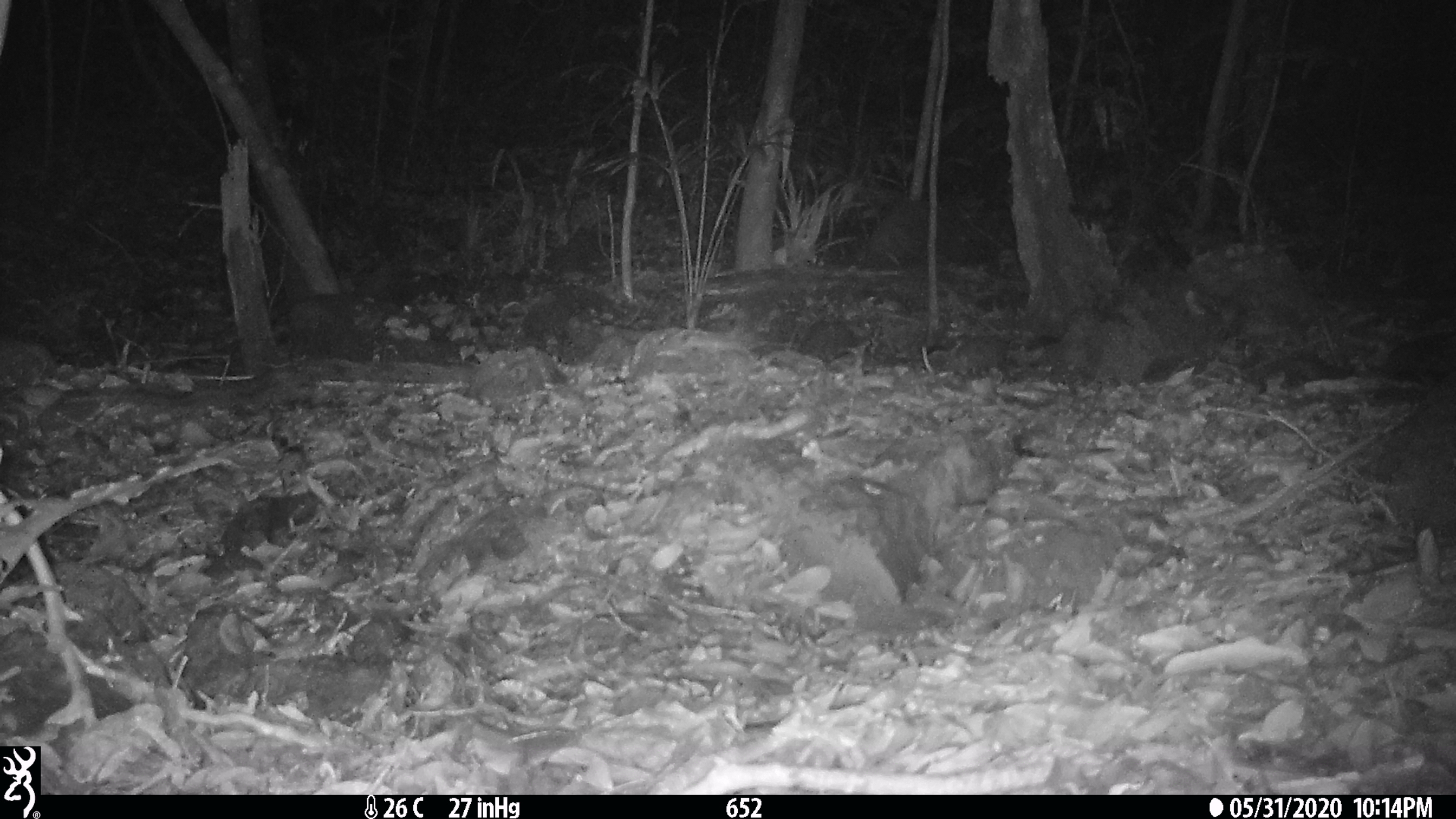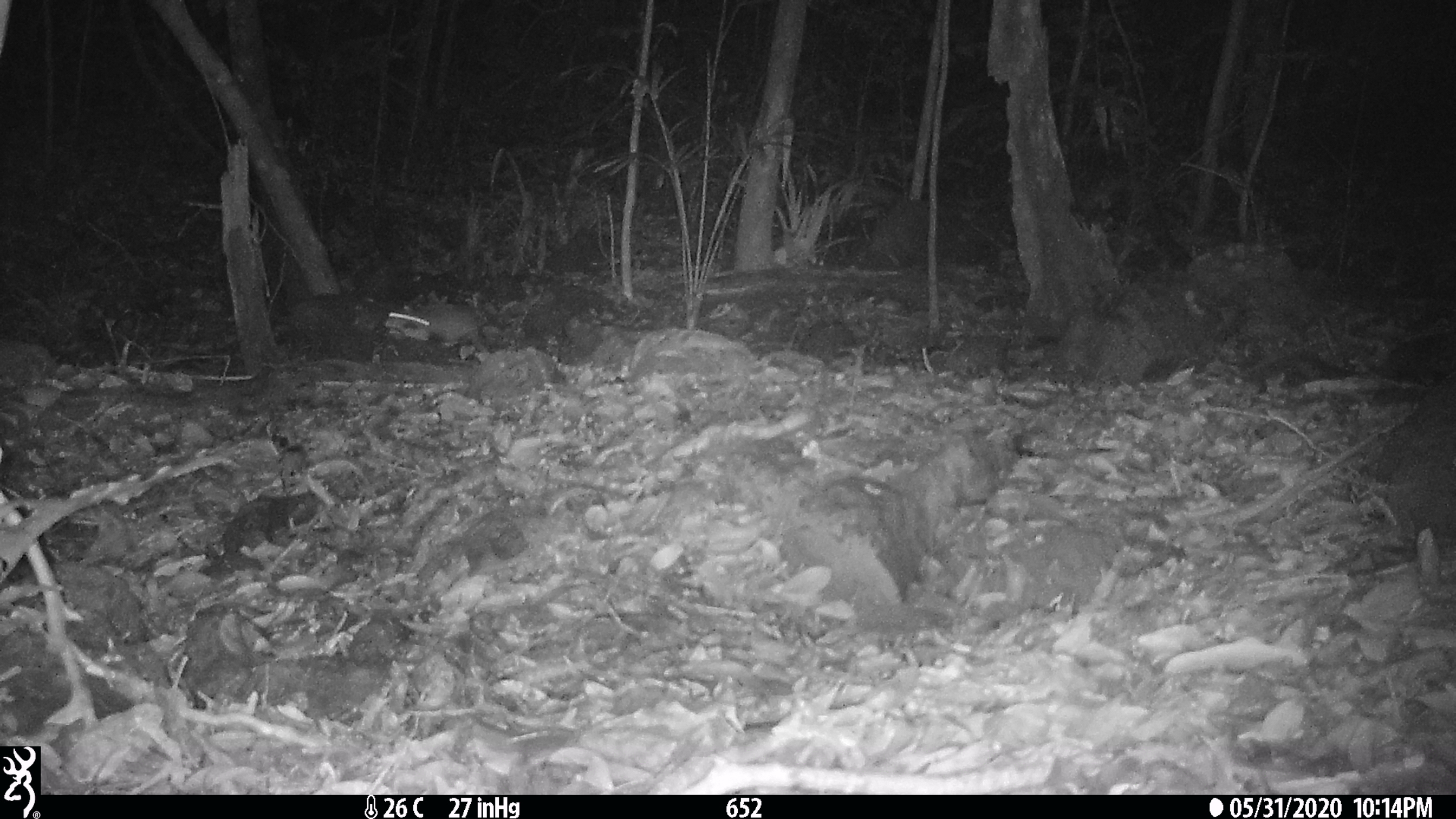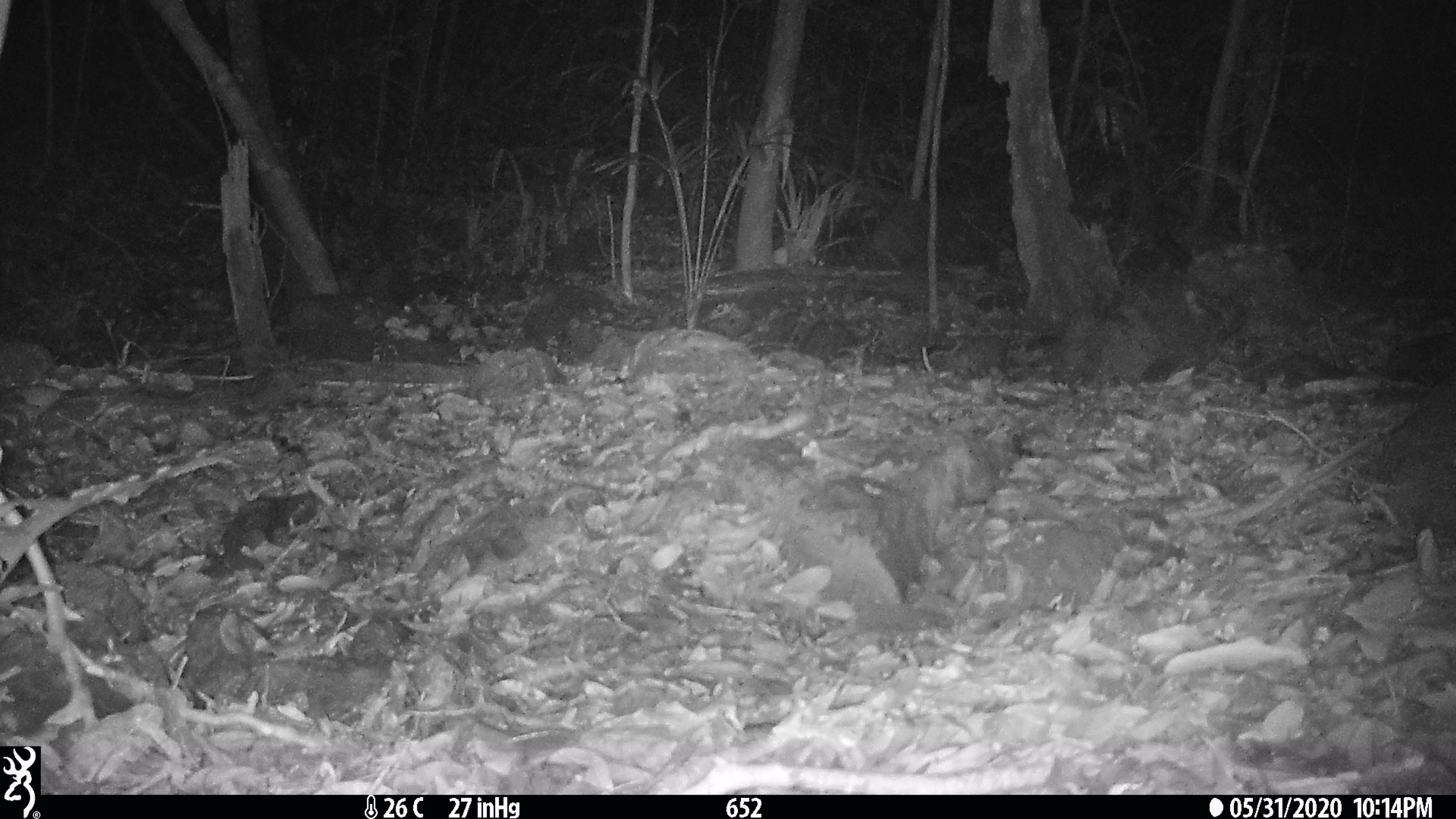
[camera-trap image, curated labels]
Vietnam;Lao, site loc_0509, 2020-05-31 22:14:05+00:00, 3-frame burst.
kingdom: Animalia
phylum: Chordata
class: Mammalia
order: Rodentia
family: Muridae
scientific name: Muridae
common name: old-world mice and rats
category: unidentified murid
Unidentified murid (old-world mice and rats) (Muridae). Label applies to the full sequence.